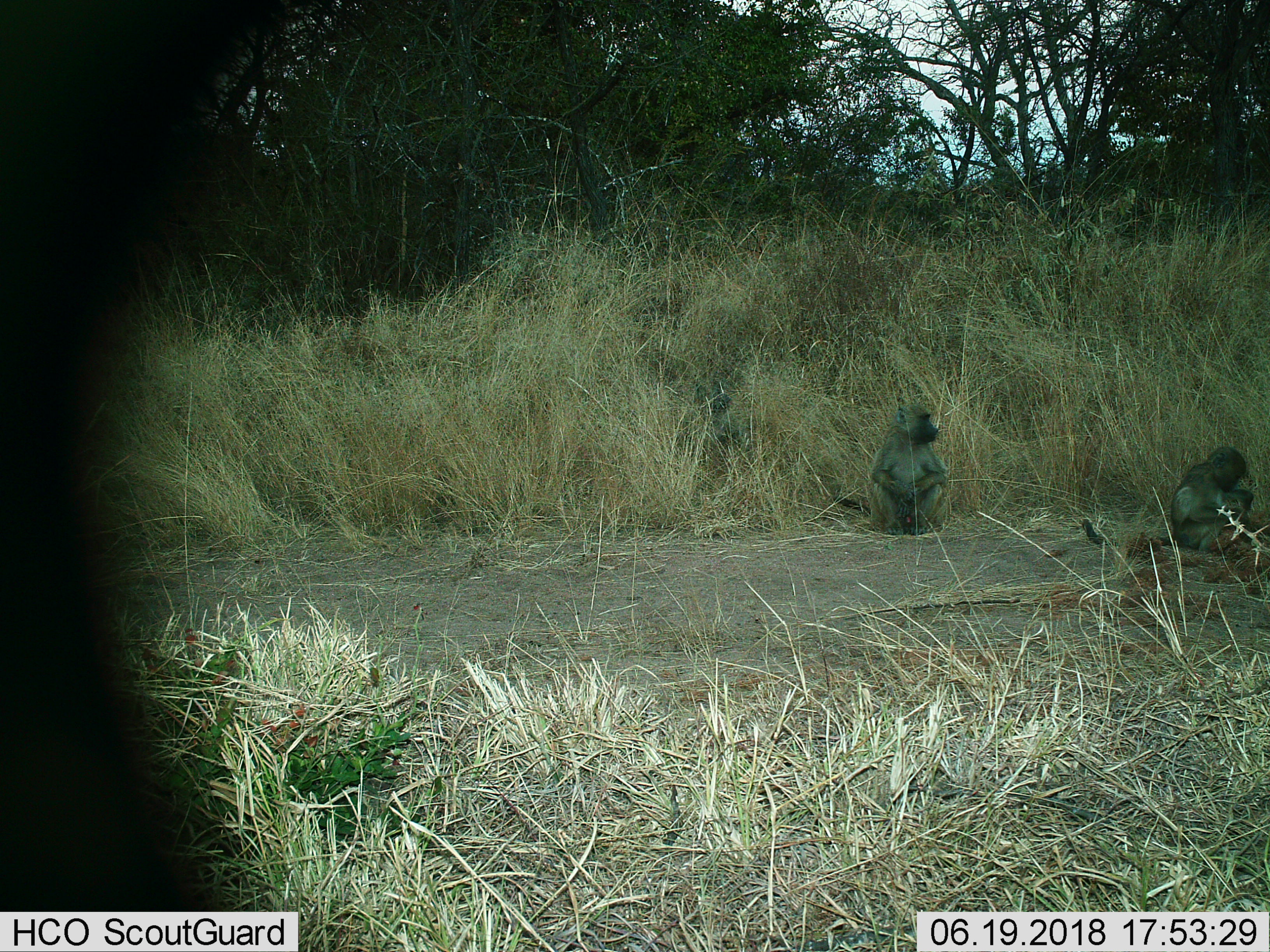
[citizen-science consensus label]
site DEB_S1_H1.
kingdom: Animalia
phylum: Chordata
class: Mammalia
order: Primates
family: Cercopithecidae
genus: Papio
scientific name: Papio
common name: baboon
Baboon (Papio), count 2. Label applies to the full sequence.